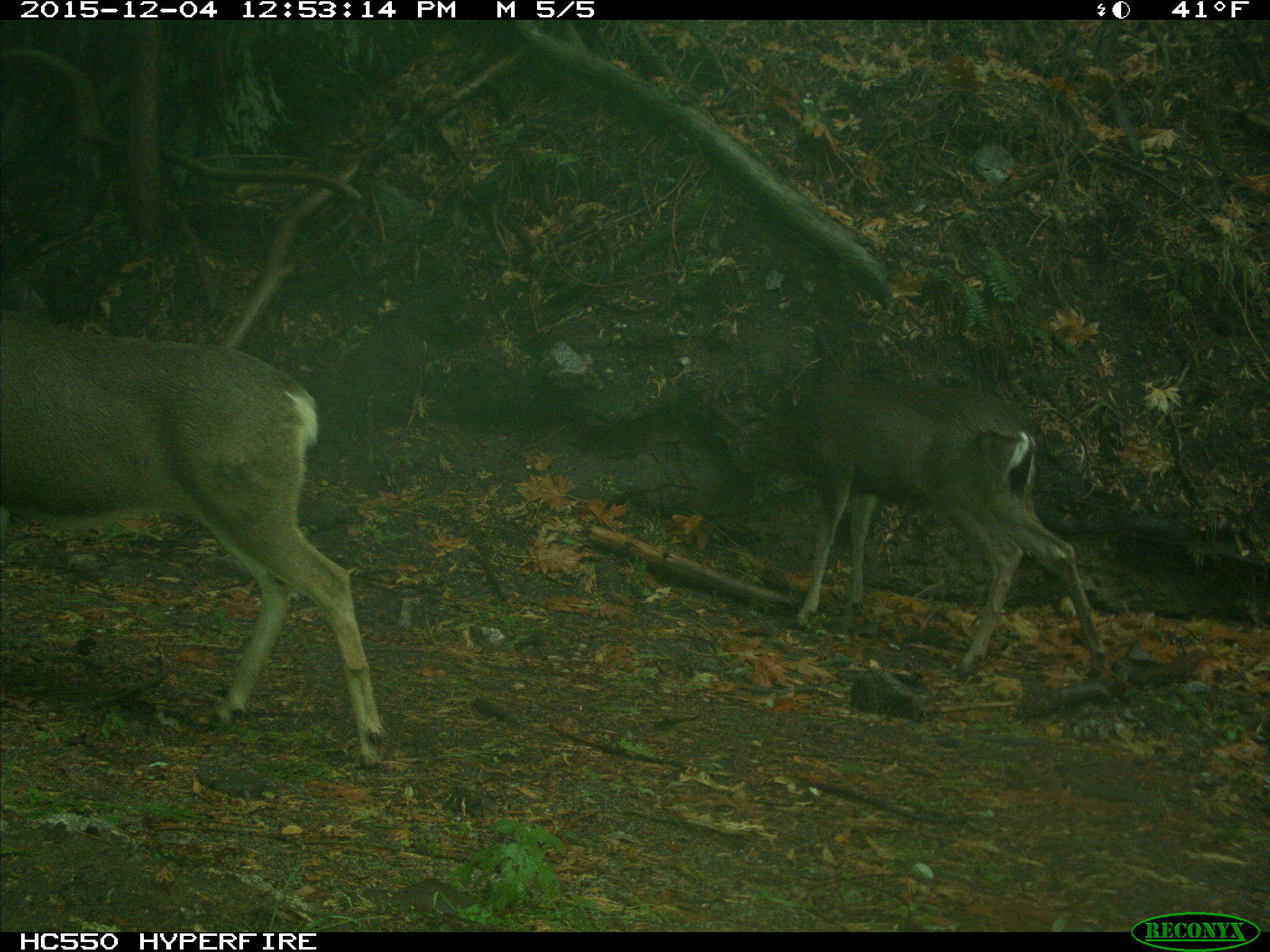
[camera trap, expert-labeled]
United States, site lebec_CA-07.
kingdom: Animalia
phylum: Chordata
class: Mammalia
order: Artiodactyla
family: Cervidae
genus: Odocoileus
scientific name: Odocoileus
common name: deer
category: unidentified deer